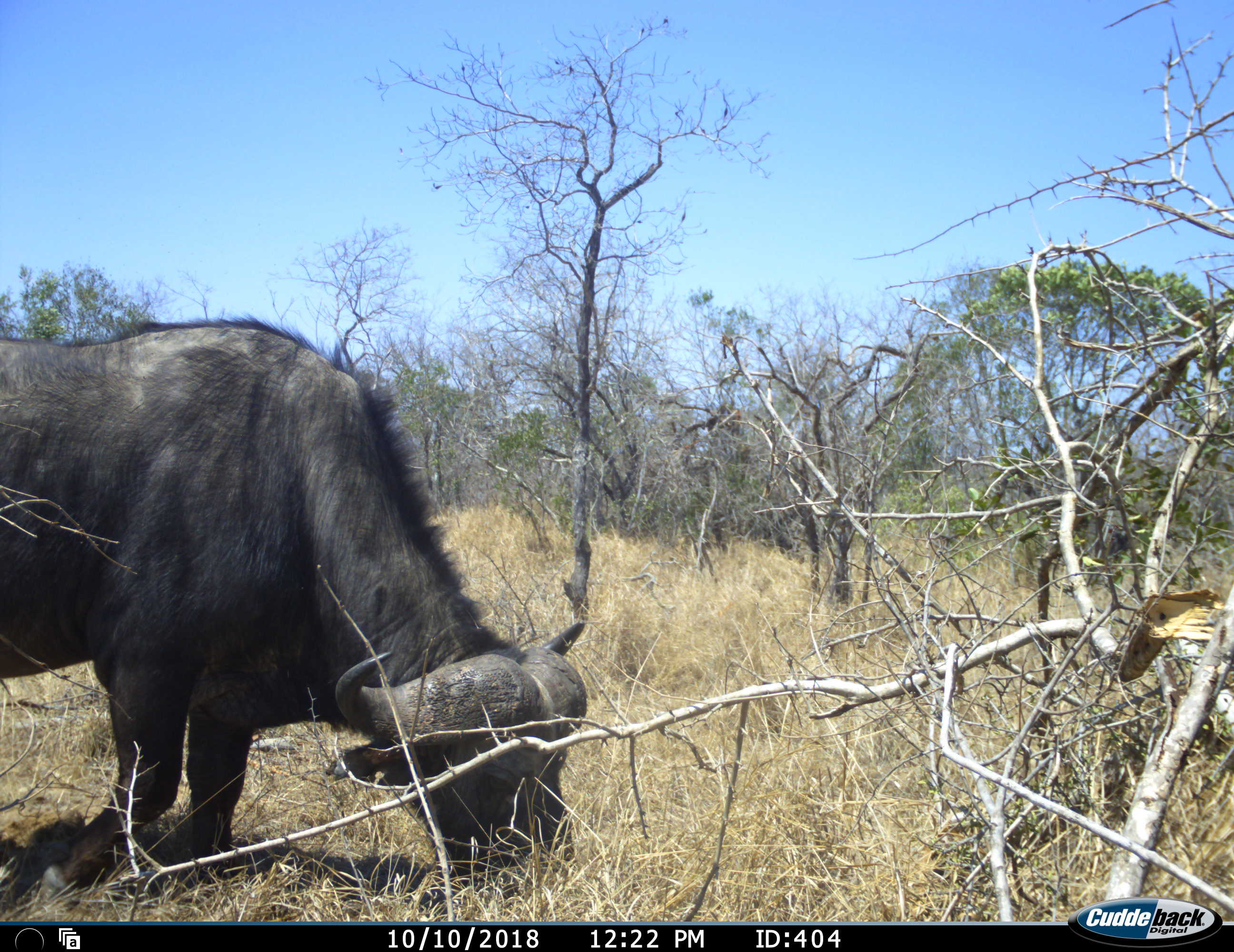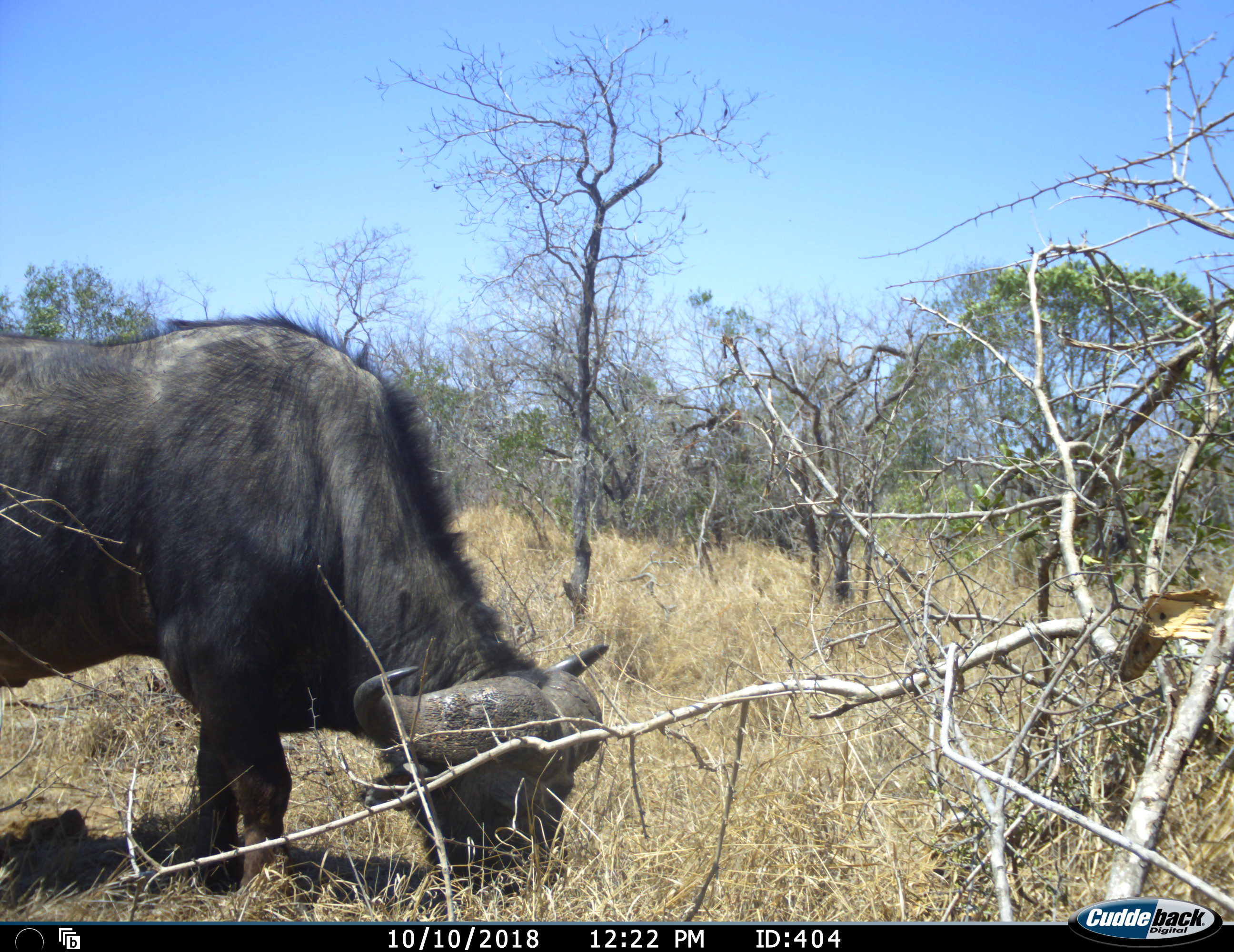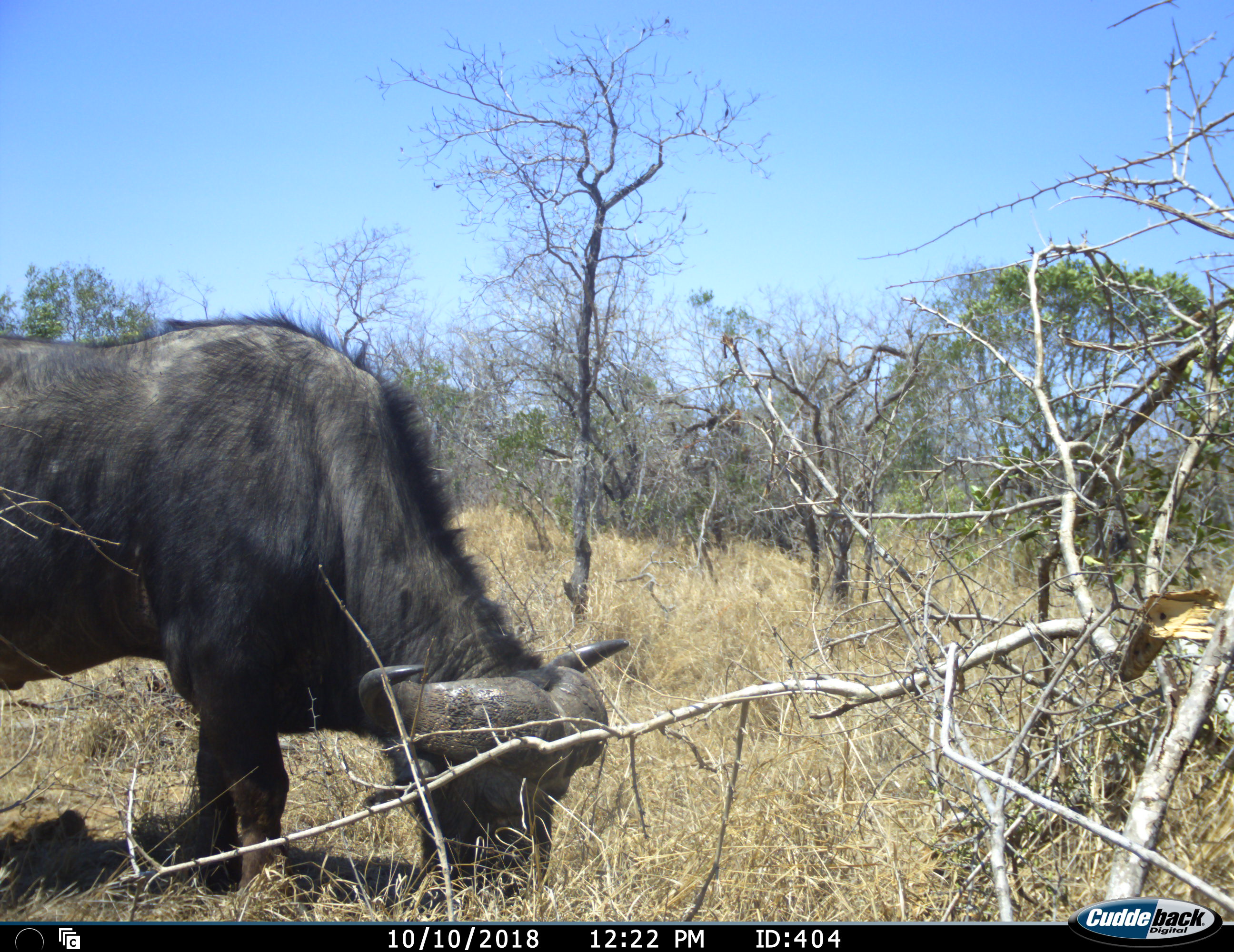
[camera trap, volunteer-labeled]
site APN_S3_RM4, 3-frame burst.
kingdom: Animalia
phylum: Chordata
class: Mammalia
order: Artiodactyla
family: Bovidae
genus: Syncerus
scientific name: Syncerus caffer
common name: african buffalo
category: buffalo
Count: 1.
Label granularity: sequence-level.